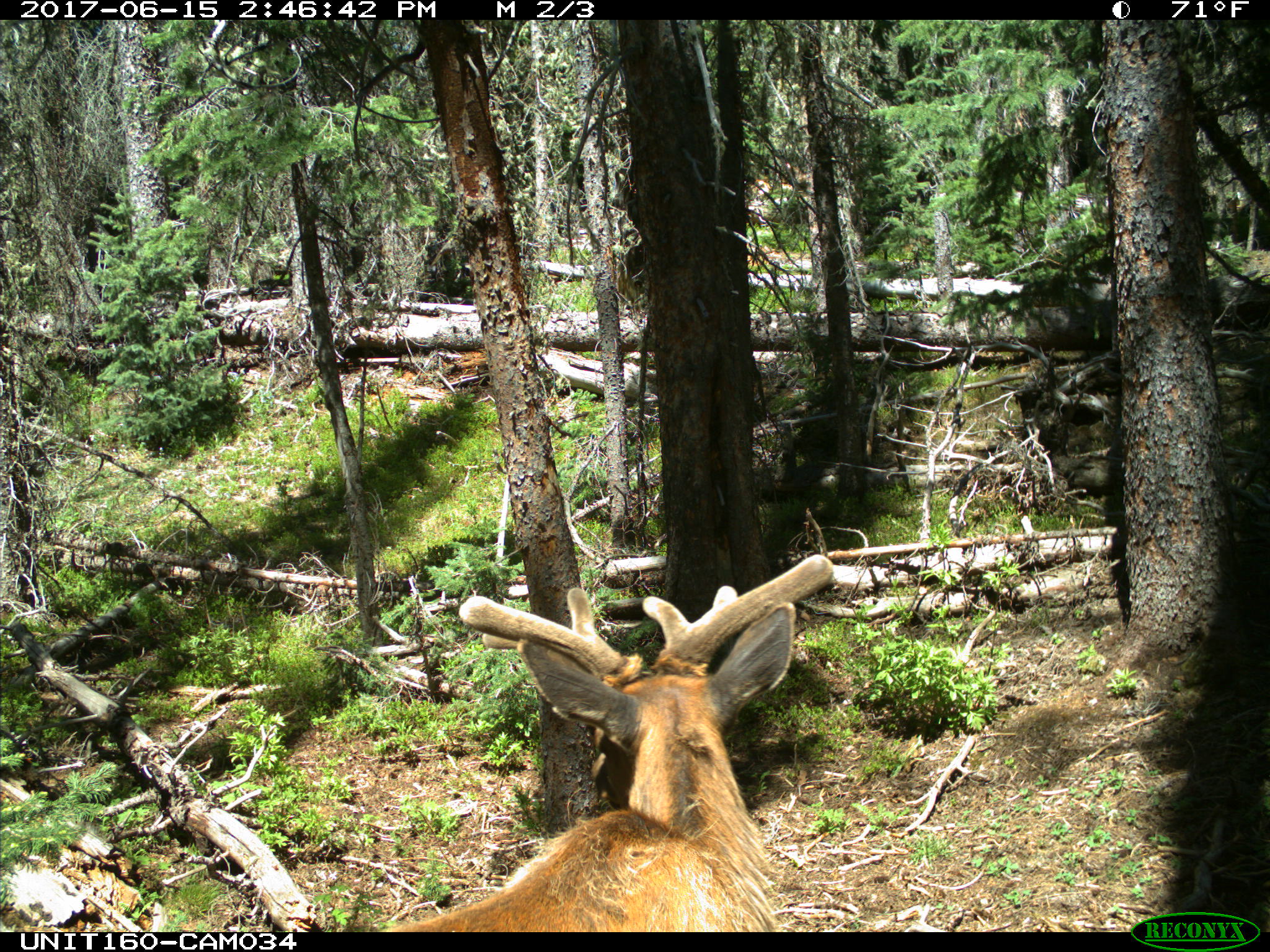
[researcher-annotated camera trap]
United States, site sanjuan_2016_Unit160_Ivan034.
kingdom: Animalia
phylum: Chordata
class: Mammalia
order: Artiodactyla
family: Cervidae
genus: Cervus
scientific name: Cervus elaphus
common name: red deer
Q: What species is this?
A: Cervus elaphus (red deer).